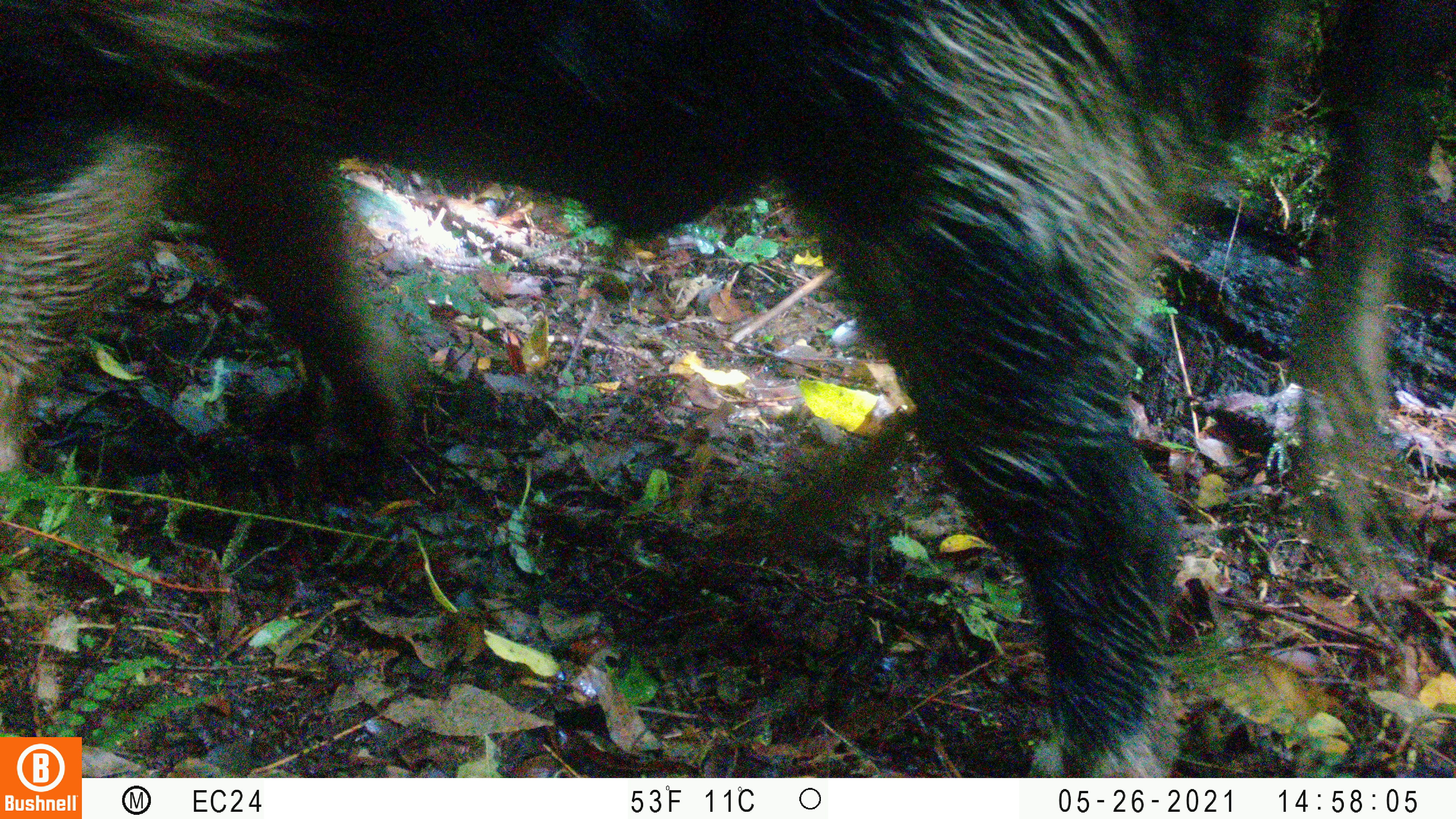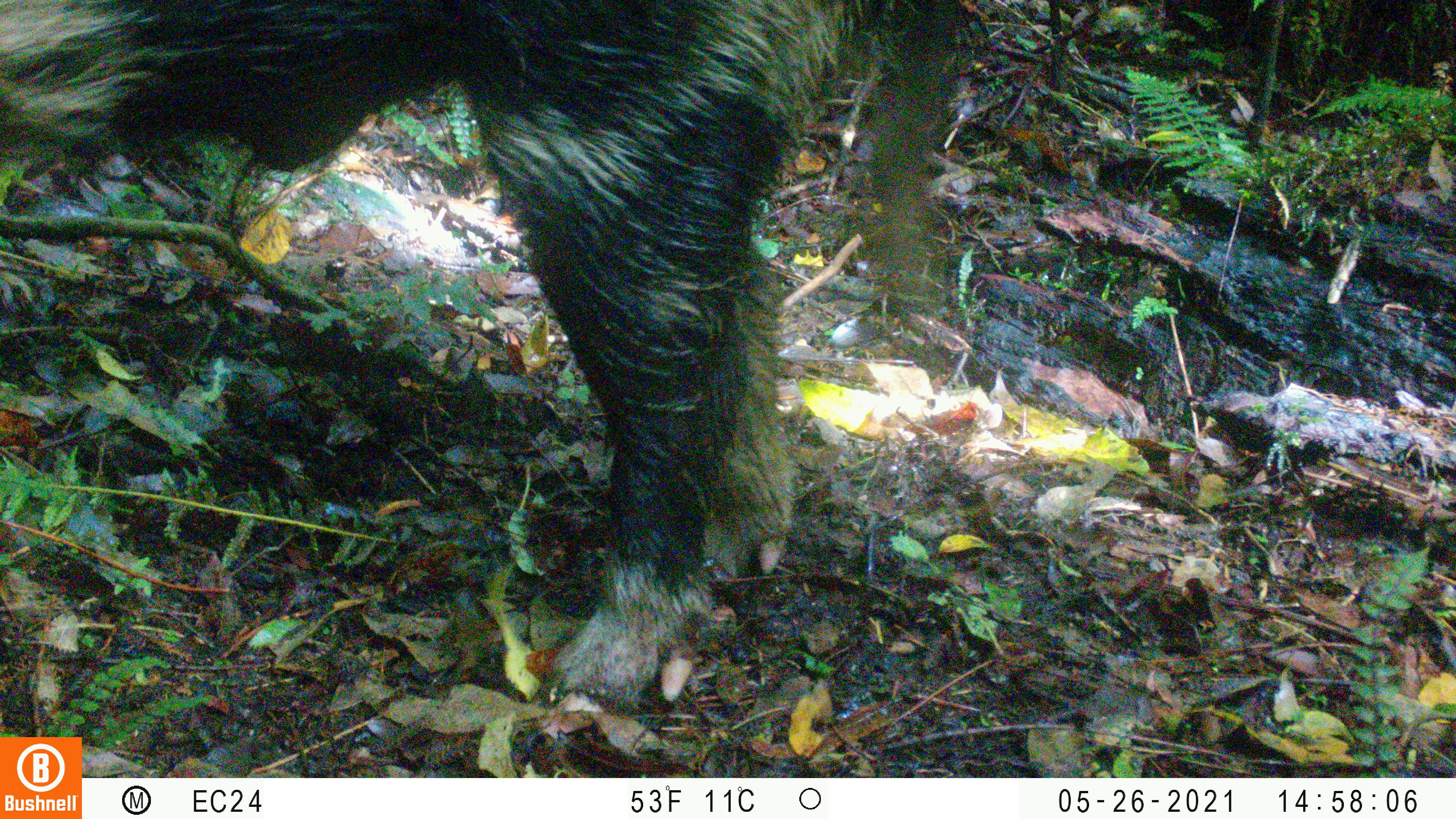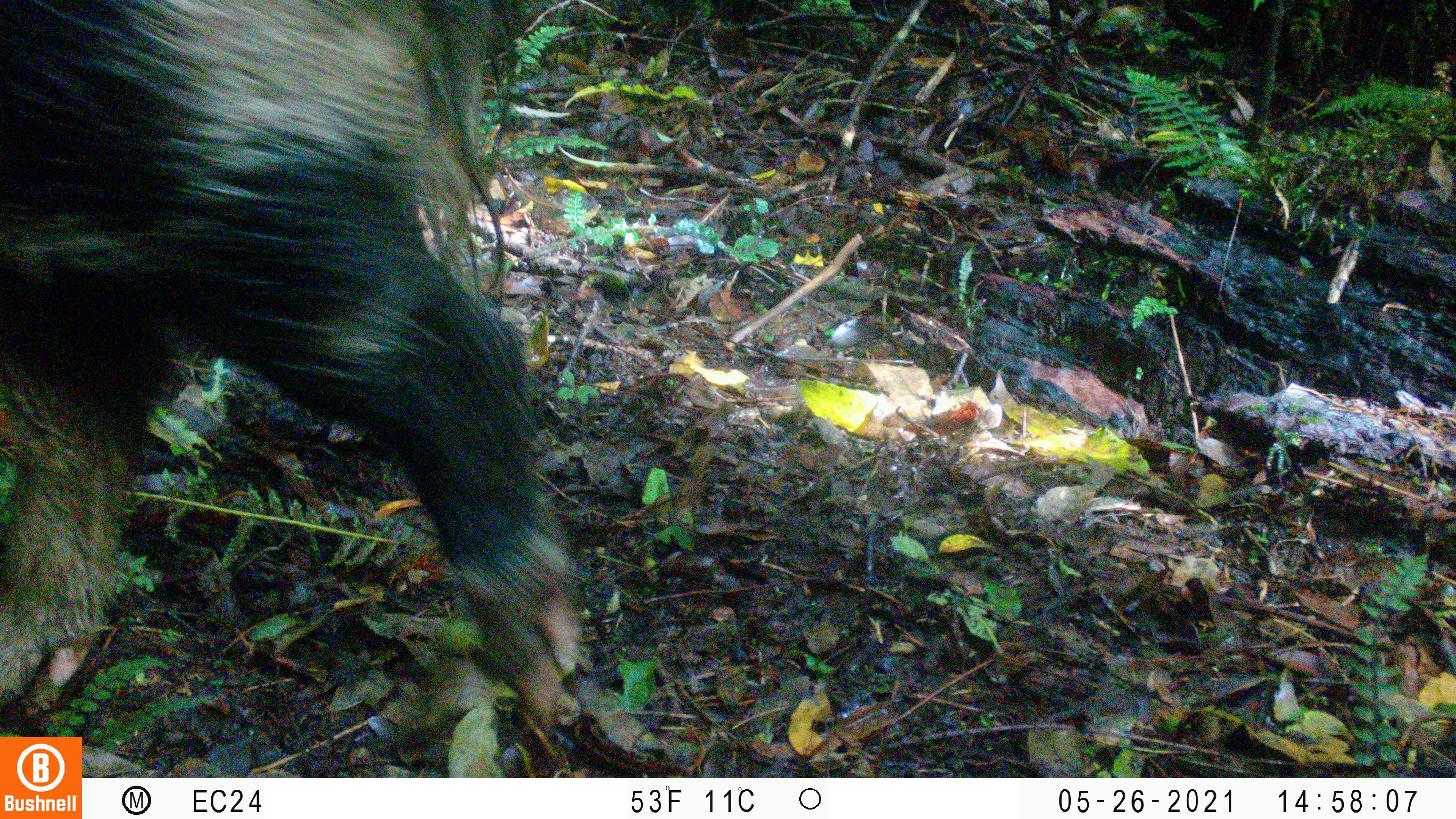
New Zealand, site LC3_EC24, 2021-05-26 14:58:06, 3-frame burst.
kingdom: Animalia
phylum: Chordata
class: Mammalia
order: Artiodactyla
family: Suidae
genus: Sus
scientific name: Sus scrofa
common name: pig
Pig (Sus scrofa).